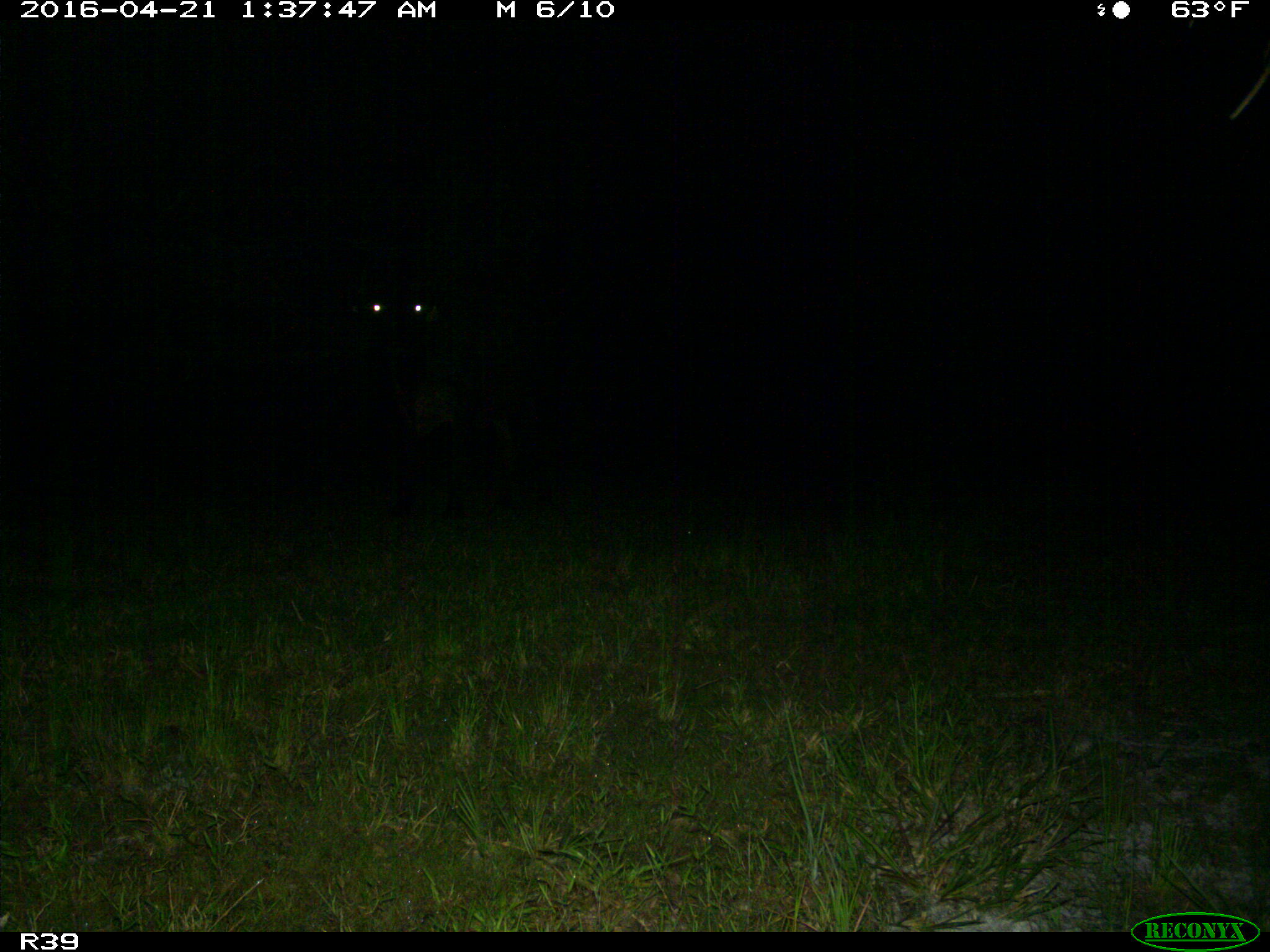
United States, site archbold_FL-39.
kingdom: Animalia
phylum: Chordata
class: Mammalia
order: Artiodactyla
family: Bovidae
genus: Bos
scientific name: Bos taurus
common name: domestic cow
Bos taurus (domestic cow).